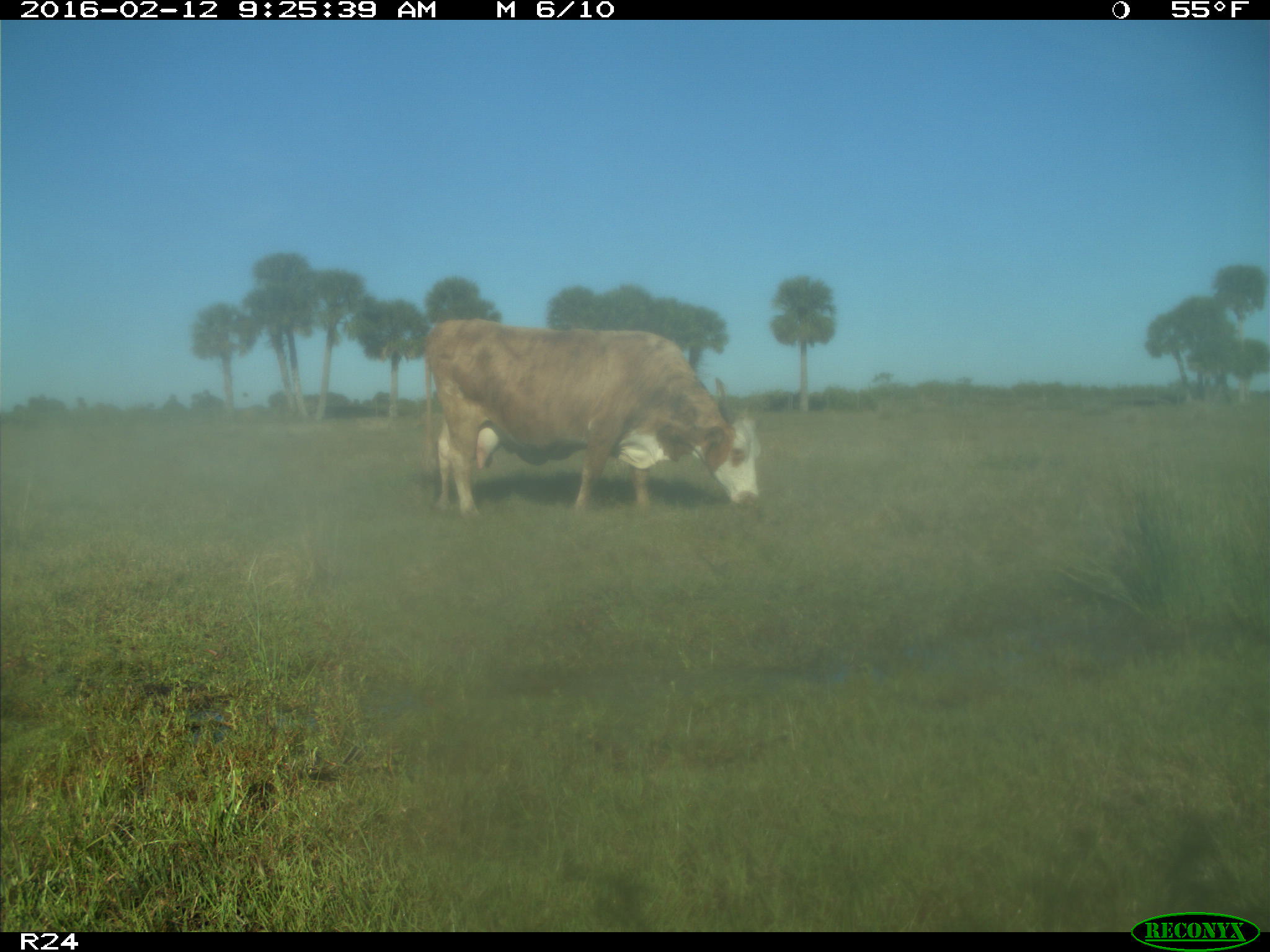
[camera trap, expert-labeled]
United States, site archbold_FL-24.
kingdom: Animalia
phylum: Chordata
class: Mammalia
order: Artiodactyla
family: Bovidae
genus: Bos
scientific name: Bos taurus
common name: domestic cow